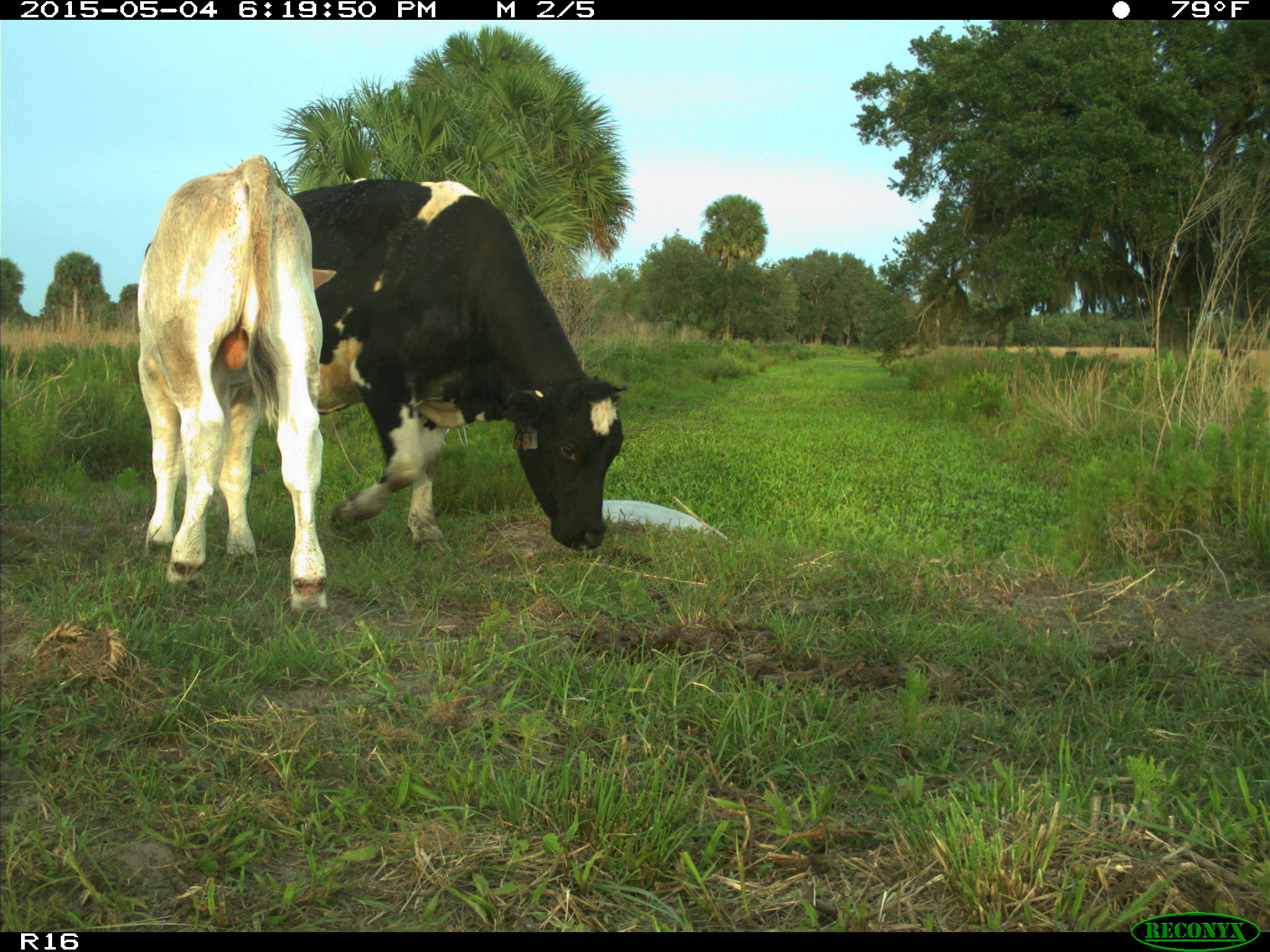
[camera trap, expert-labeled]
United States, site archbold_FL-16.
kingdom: Animalia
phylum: Chordata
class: Mammalia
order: Artiodactyla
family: Bovidae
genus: Bos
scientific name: Bos taurus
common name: domestic cow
Bos taurus (domestic cow).